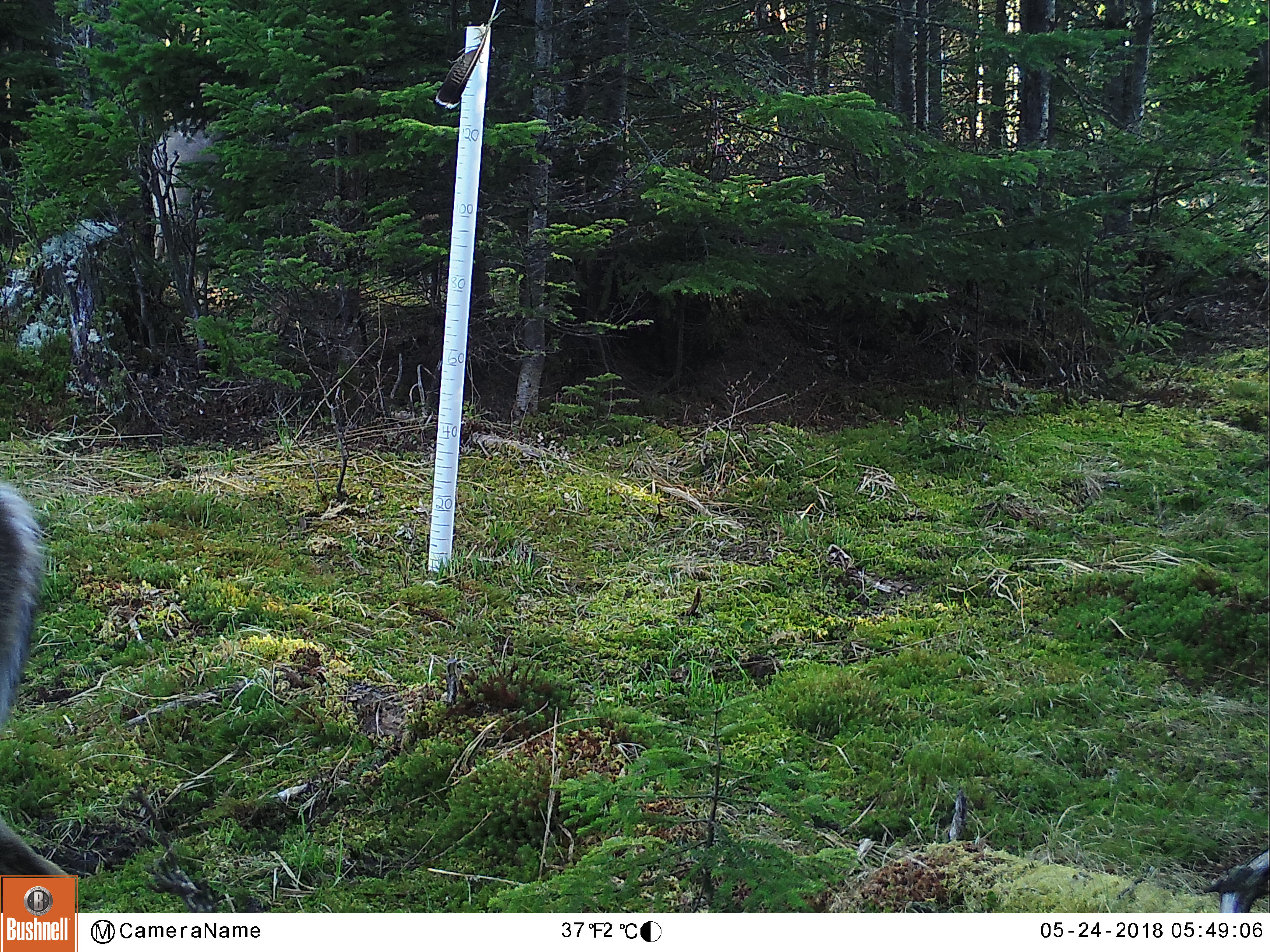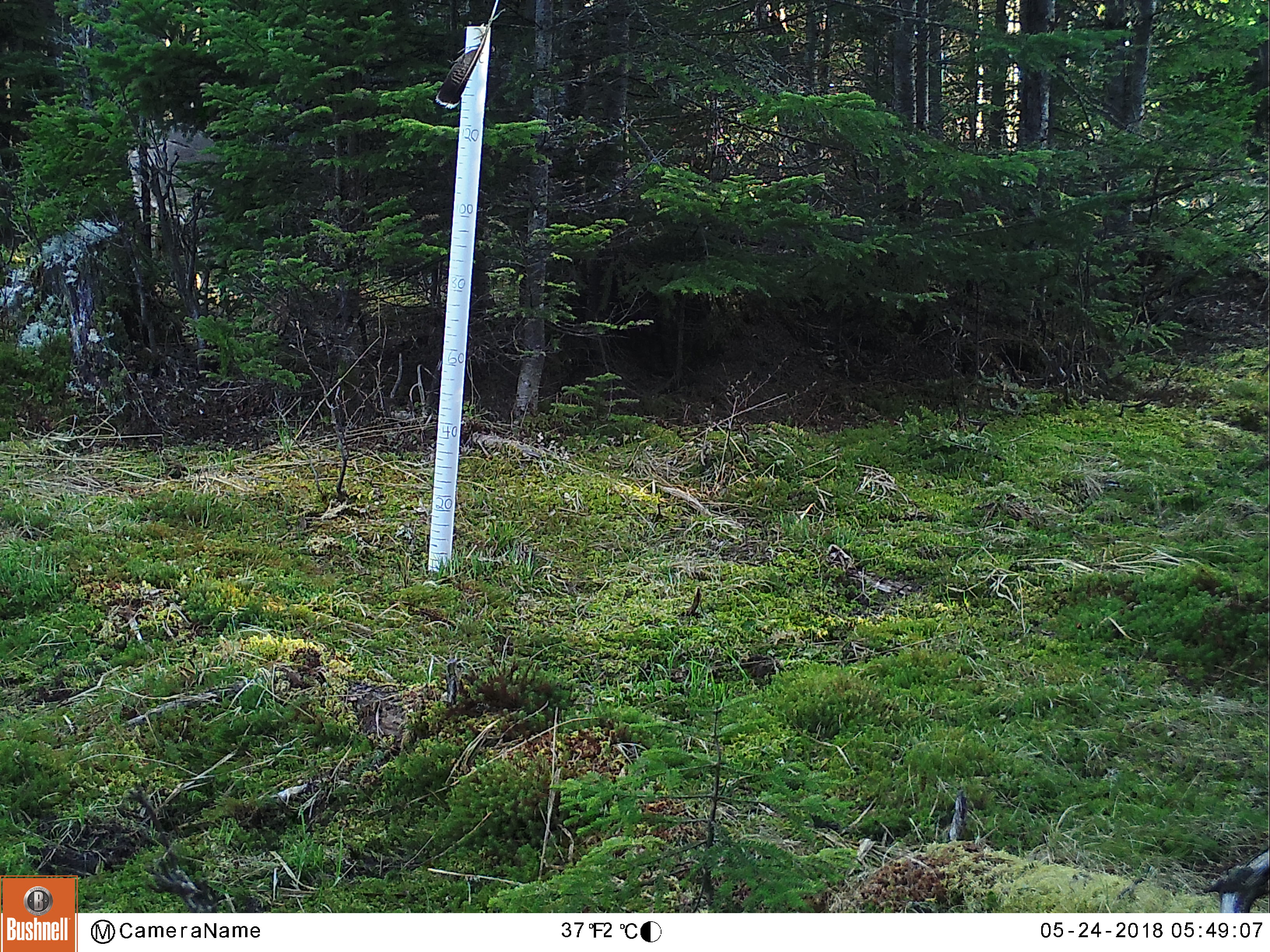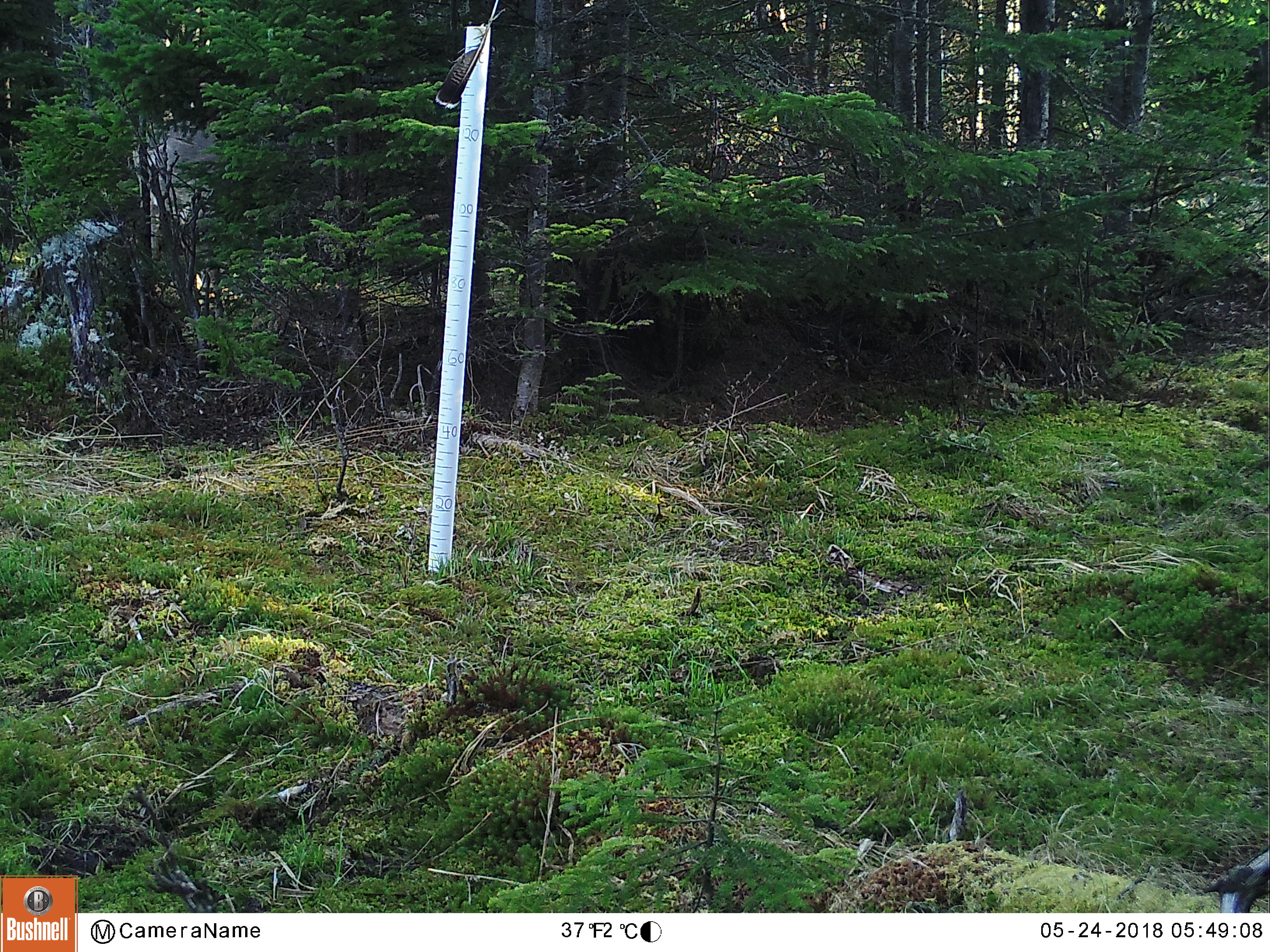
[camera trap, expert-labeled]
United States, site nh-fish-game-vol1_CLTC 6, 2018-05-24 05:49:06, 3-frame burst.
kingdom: Animalia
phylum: Chordata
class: Mammalia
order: Artiodactyla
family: Cervidae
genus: Odocoileus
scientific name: Odocoileus virginianus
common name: white-tailed deer